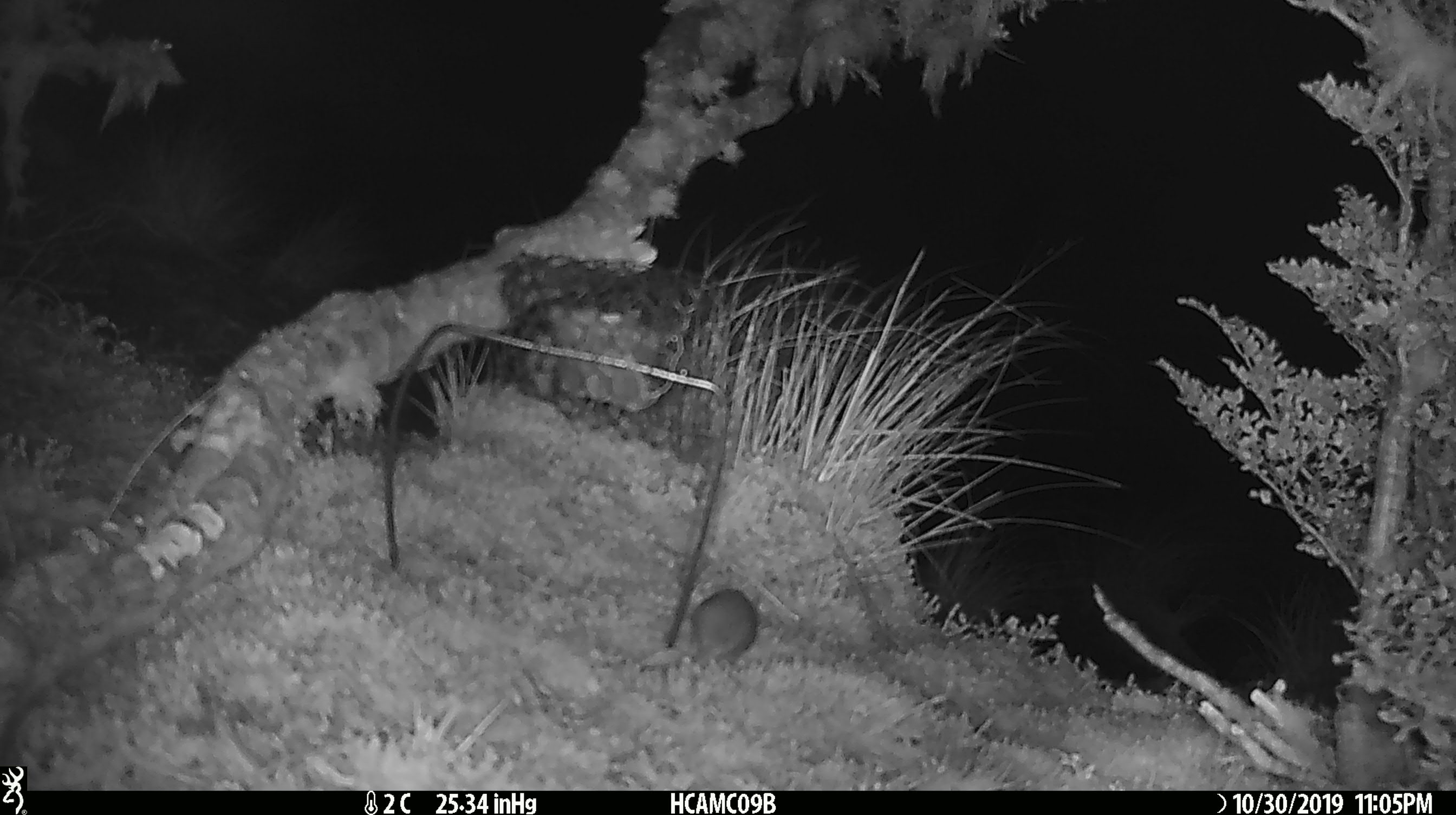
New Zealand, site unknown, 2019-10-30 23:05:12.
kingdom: Animalia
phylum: Chordata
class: Mammalia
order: Rodentia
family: Muridae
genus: Mus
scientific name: Mus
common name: mouse